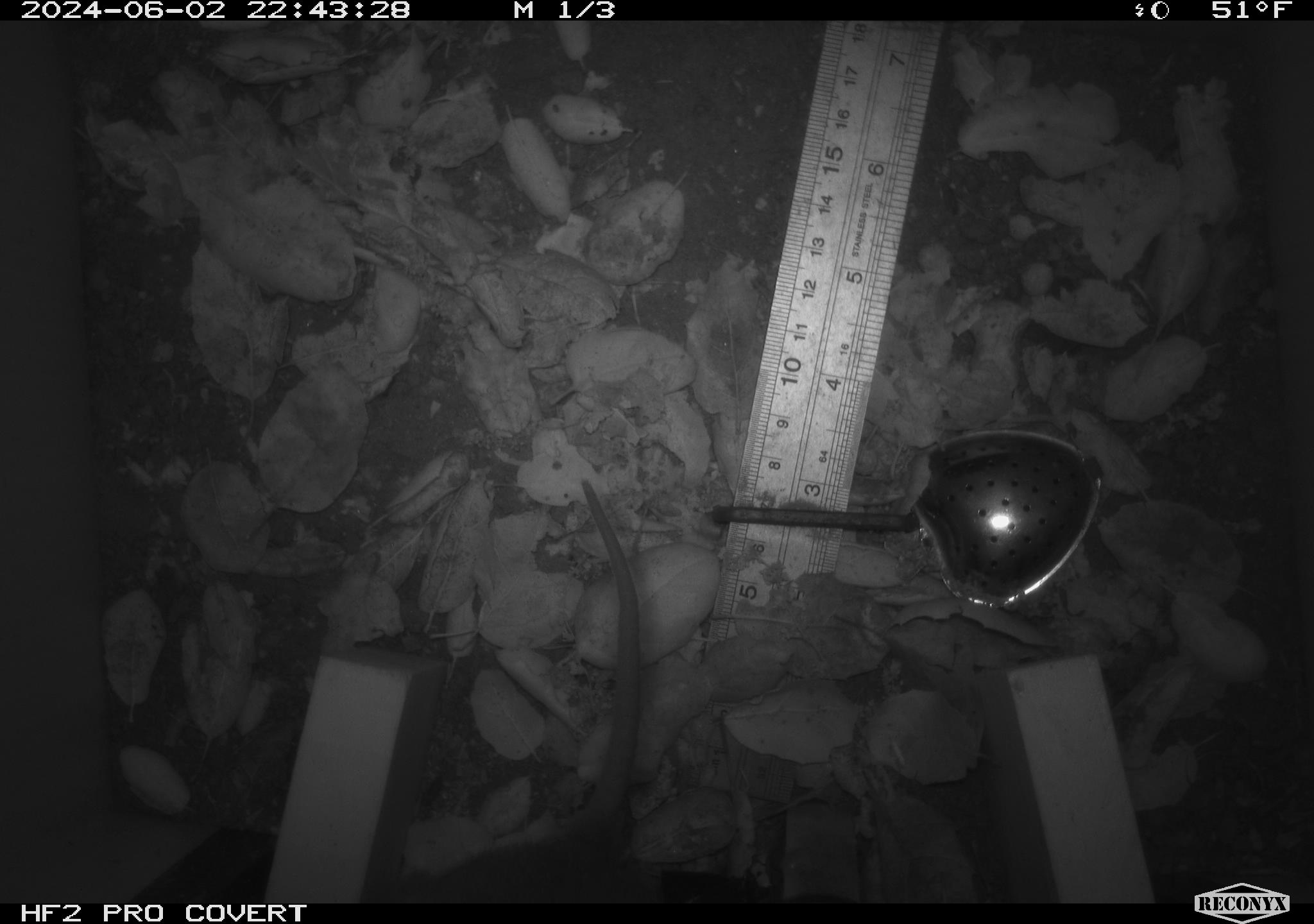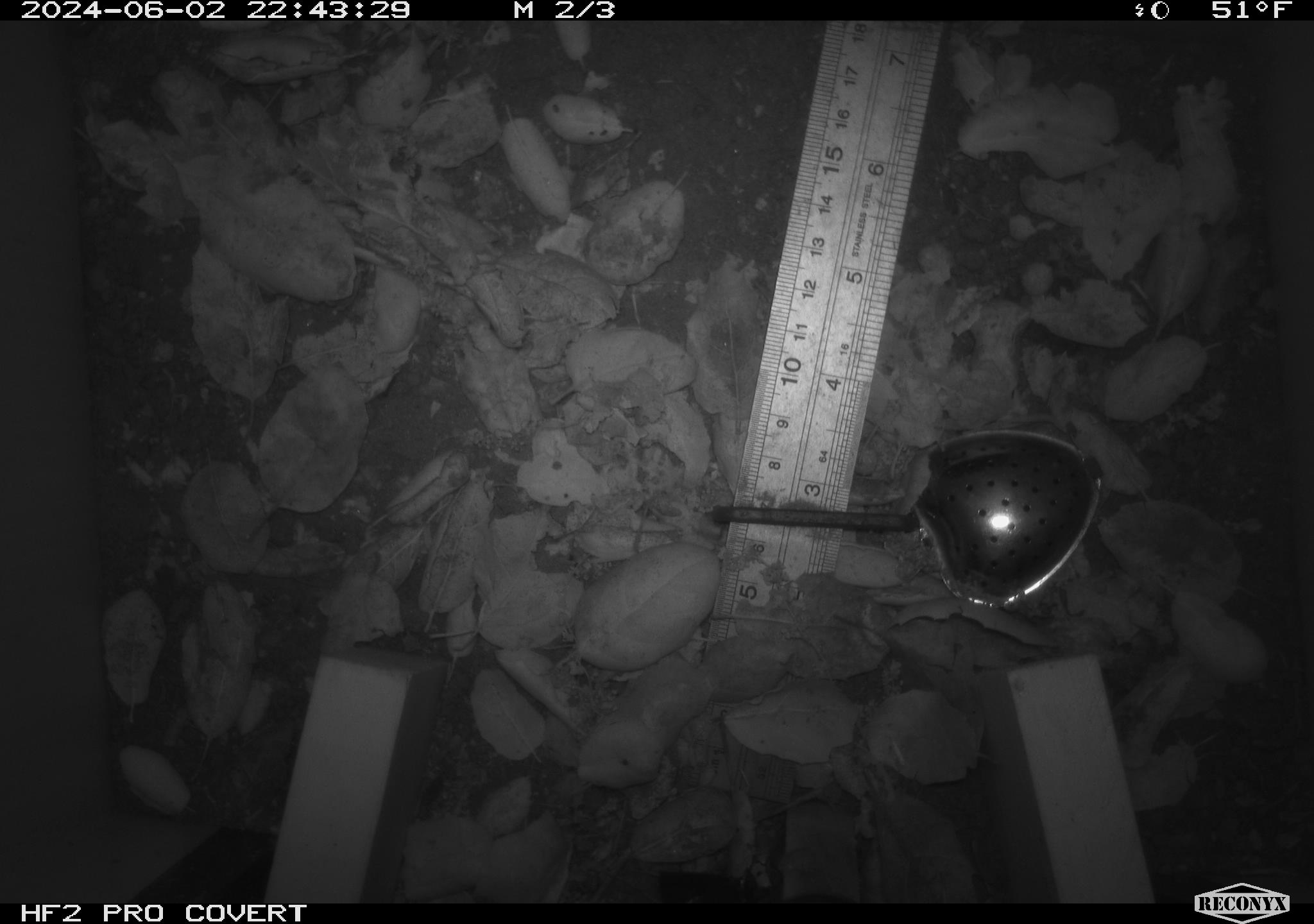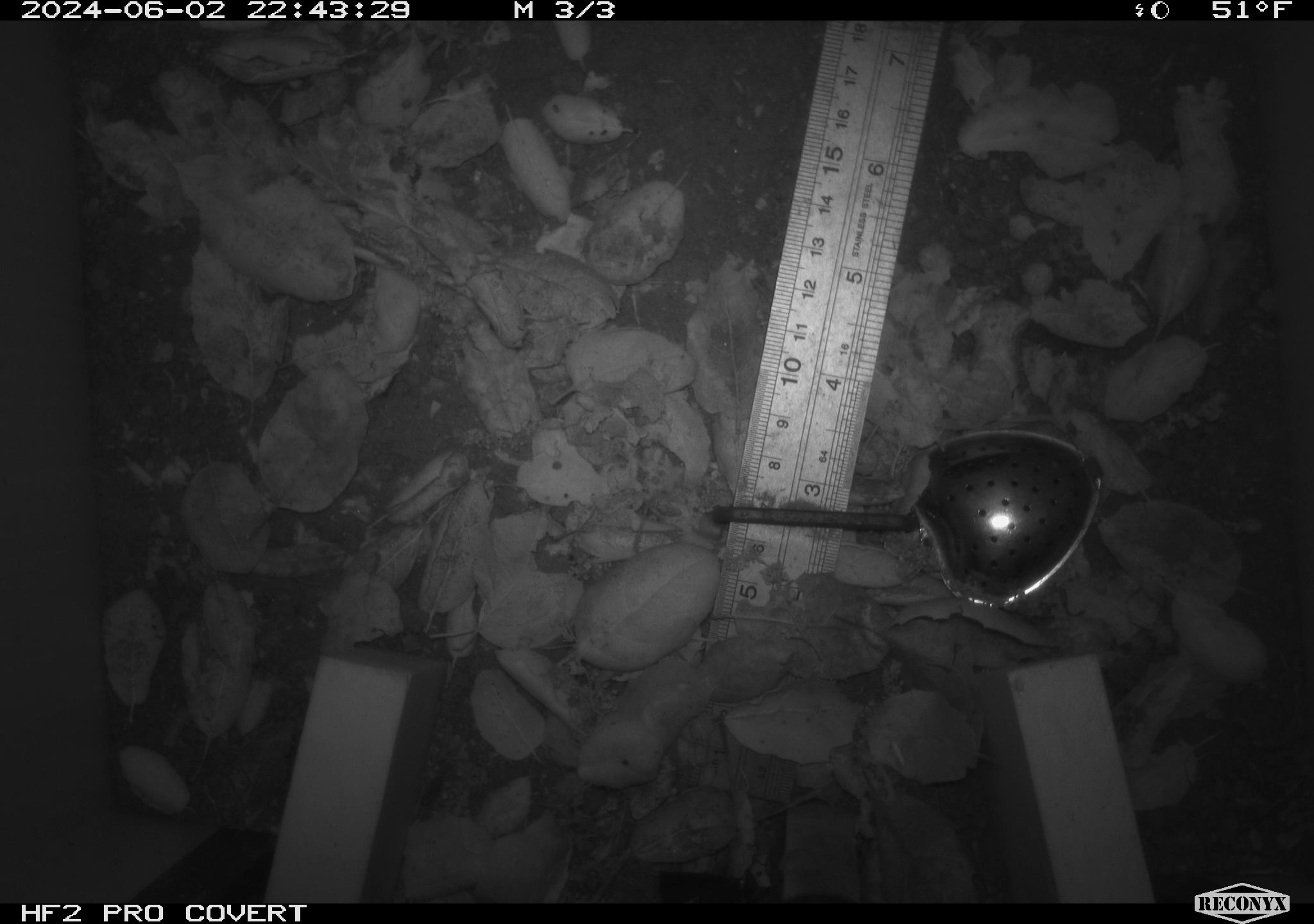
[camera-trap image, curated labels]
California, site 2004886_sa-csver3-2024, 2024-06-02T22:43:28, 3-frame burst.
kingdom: Animalia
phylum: Chordata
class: Mammalia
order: Rodentia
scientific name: Rodentia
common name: rodent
Rodent (Rodentia).